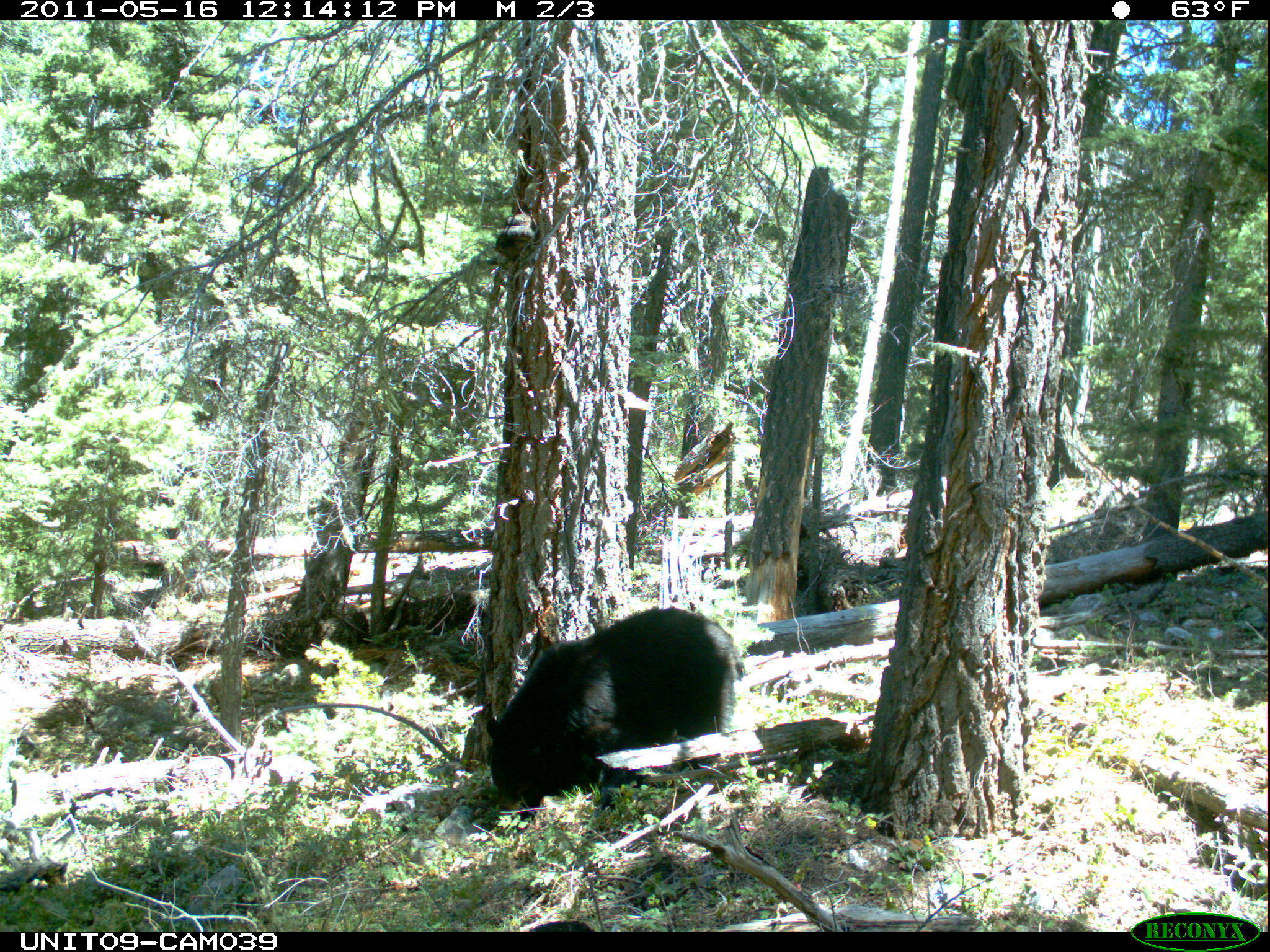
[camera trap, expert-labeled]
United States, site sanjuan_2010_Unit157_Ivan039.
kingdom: Animalia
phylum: Chordata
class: Mammalia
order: Carnivora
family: Ursidae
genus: Ursus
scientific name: Ursus americanus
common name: american black bear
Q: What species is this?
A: Ursus americanus (american black bear).